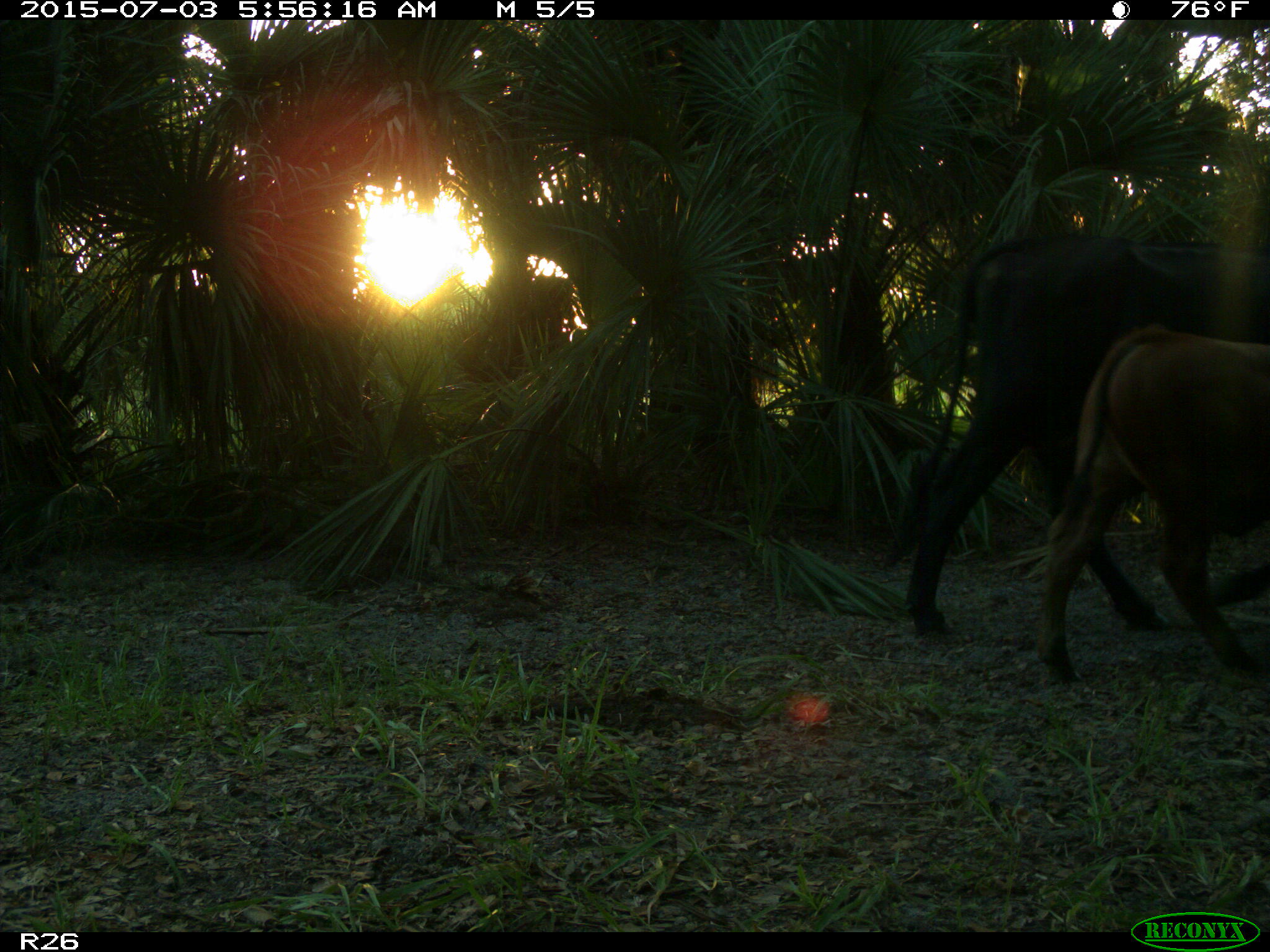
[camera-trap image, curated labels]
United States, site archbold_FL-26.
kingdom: Animalia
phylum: Chordata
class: Mammalia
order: Artiodactyla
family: Bovidae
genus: Bos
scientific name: Bos taurus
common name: domestic cow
Bos taurus (domestic cow).